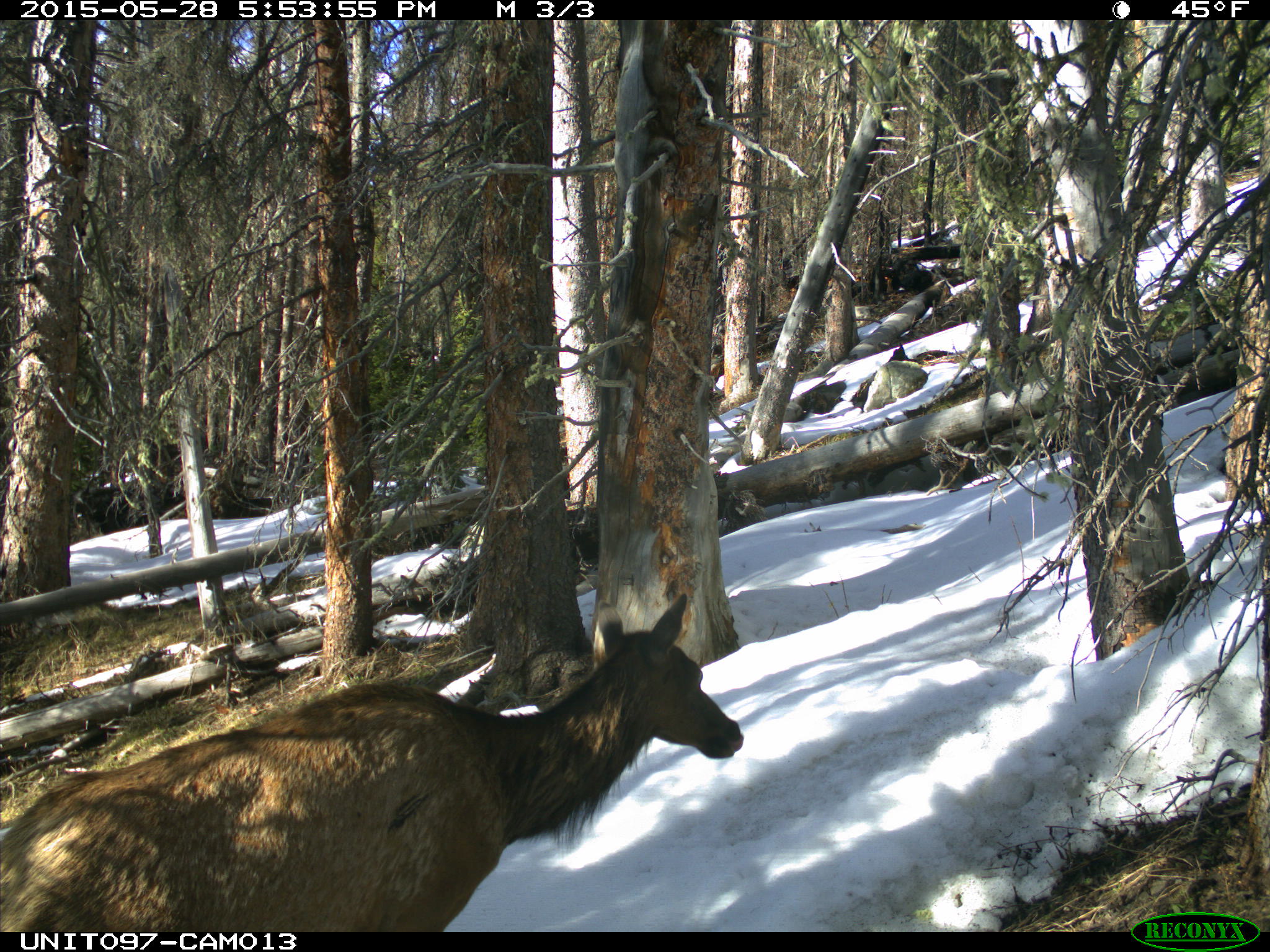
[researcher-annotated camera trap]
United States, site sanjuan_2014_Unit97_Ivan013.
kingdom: Animalia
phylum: Chordata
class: Mammalia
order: Artiodactyla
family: Cervidae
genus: Cervus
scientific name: Cervus elaphus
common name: red deer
Cervus elaphus (red deer).